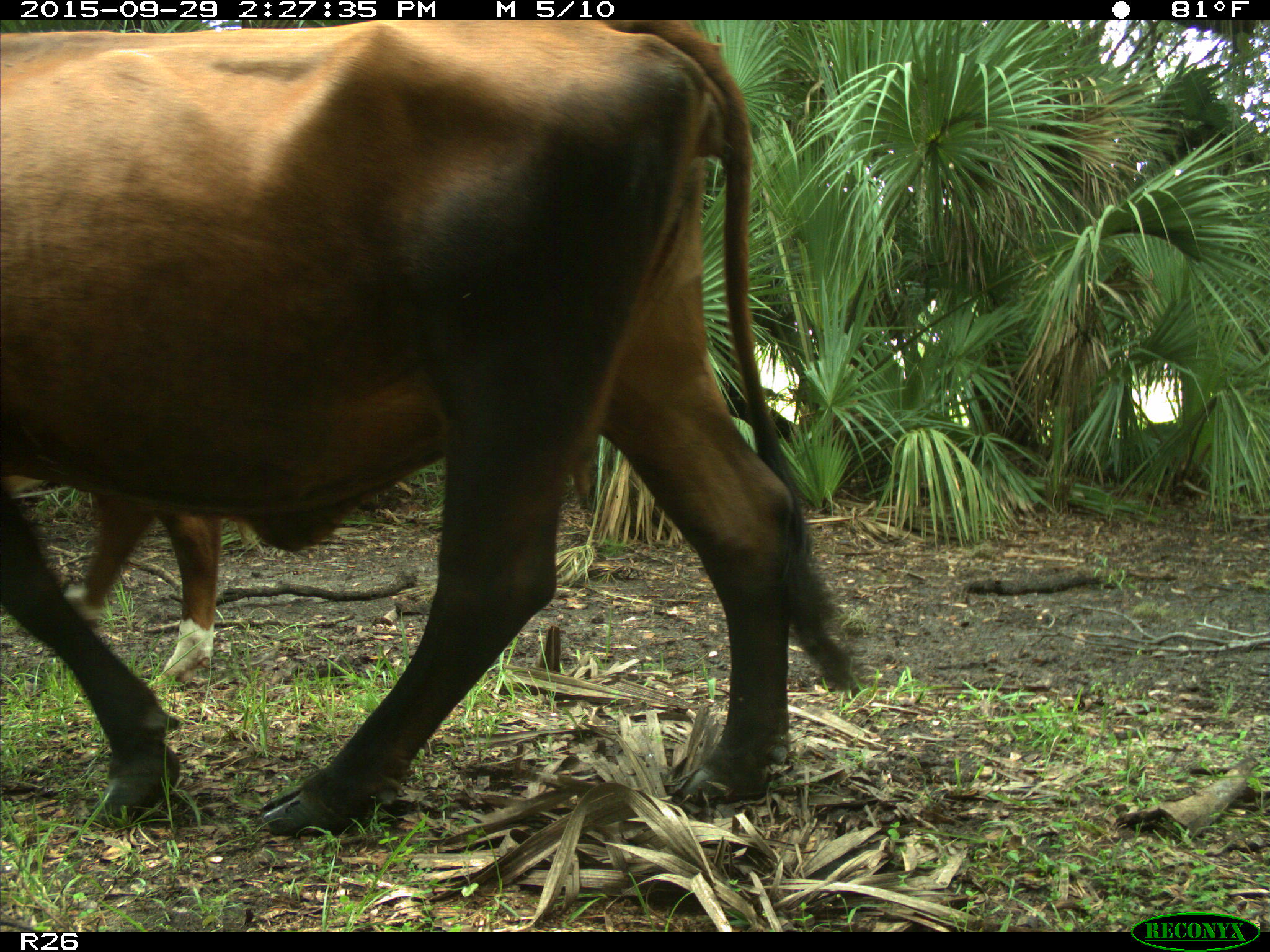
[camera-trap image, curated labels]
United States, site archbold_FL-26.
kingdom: Animalia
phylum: Chordata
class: Mammalia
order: Artiodactyla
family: Bovidae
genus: Bos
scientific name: Bos taurus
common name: domestic cow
Bos taurus (domestic cow).